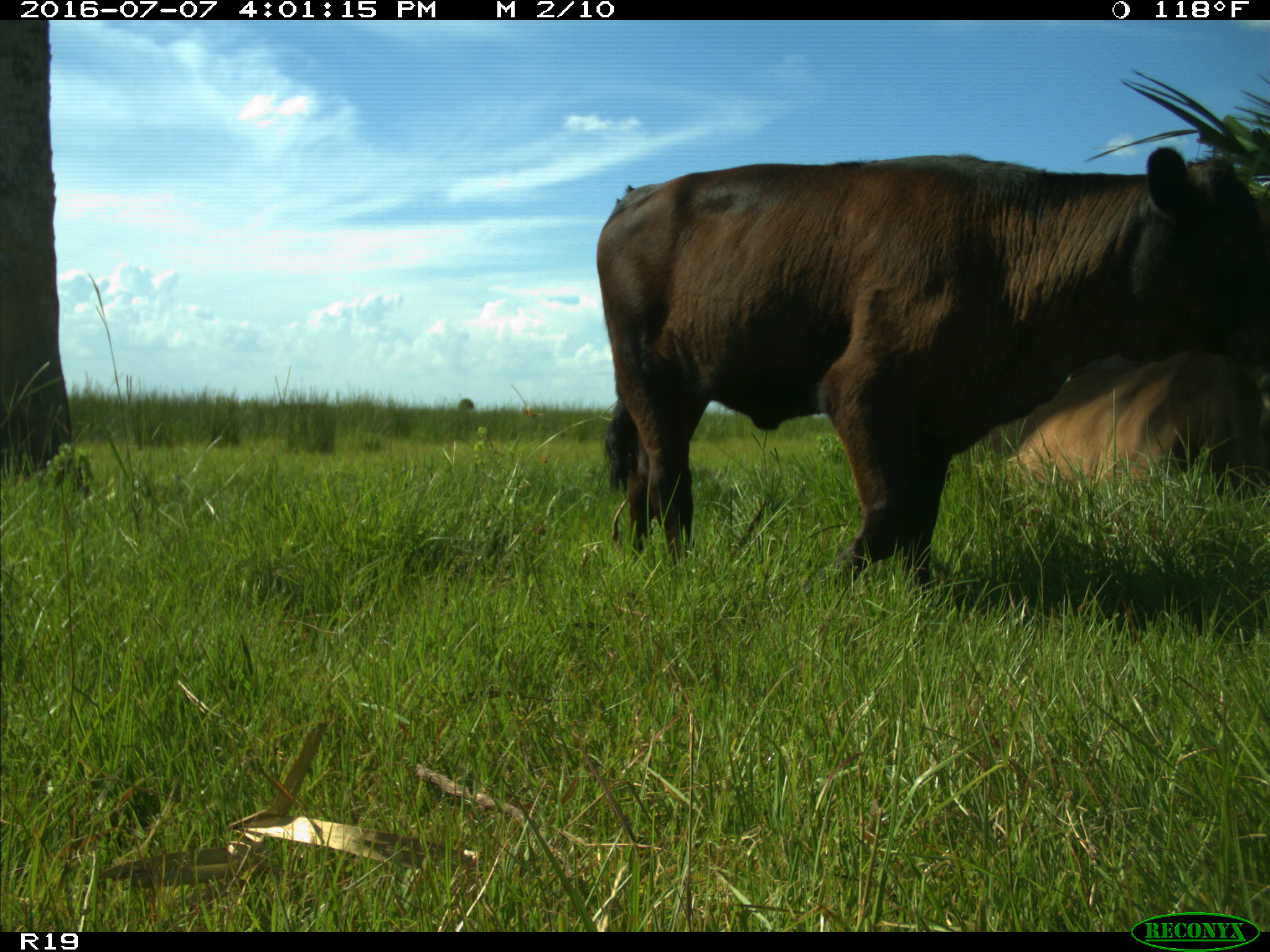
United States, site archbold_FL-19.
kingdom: Animalia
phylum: Chordata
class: Mammalia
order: Artiodactyla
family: Bovidae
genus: Bos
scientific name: Bos taurus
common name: domestic cow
Bos taurus (domestic cow).